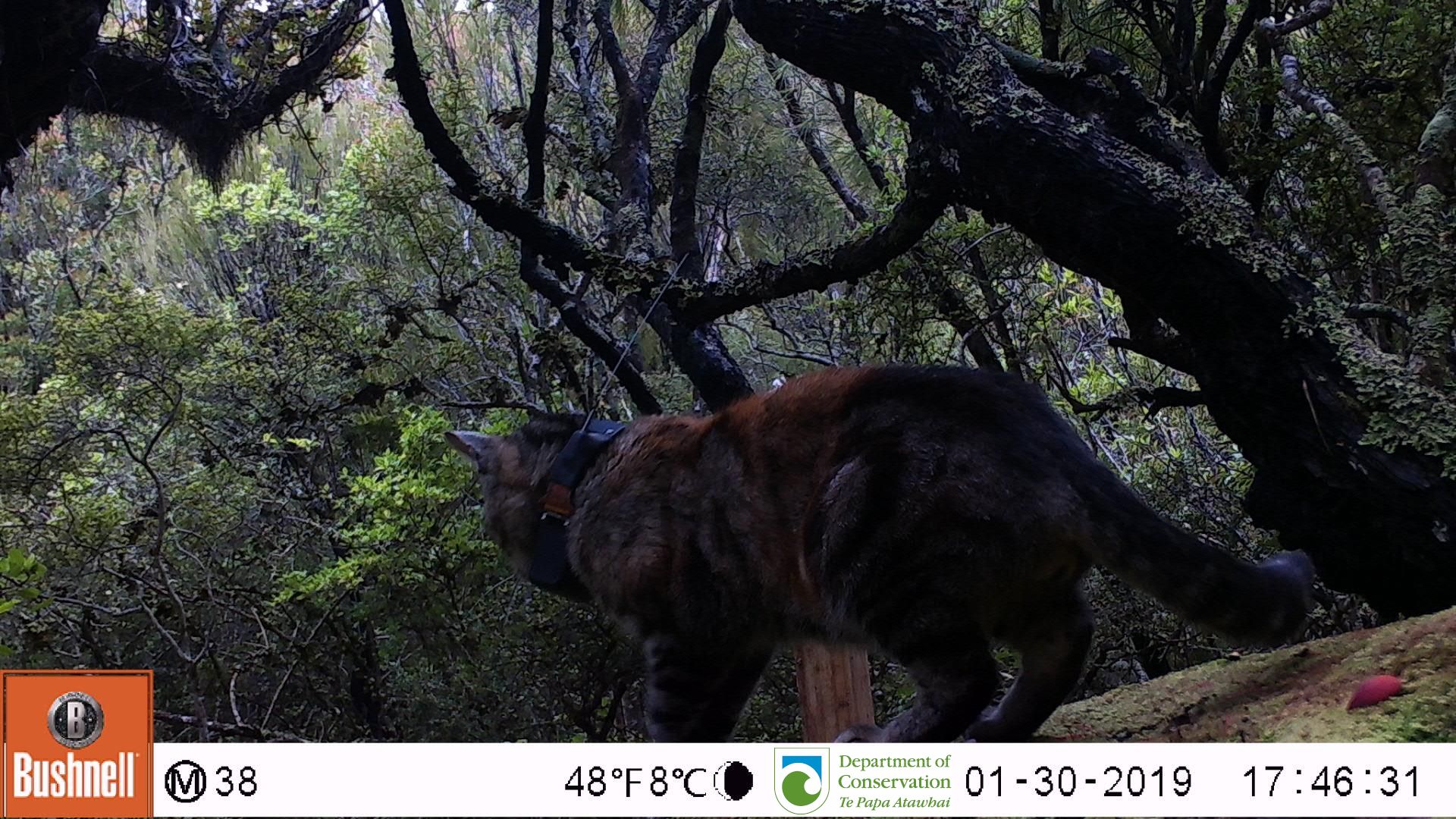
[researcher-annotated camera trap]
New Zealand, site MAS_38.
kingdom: Animalia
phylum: Chordata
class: Mammalia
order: Carnivora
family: Felidae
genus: Felis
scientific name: Felis catus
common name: domestic cat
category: cat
Cat (domestic cat) (Felis catus).